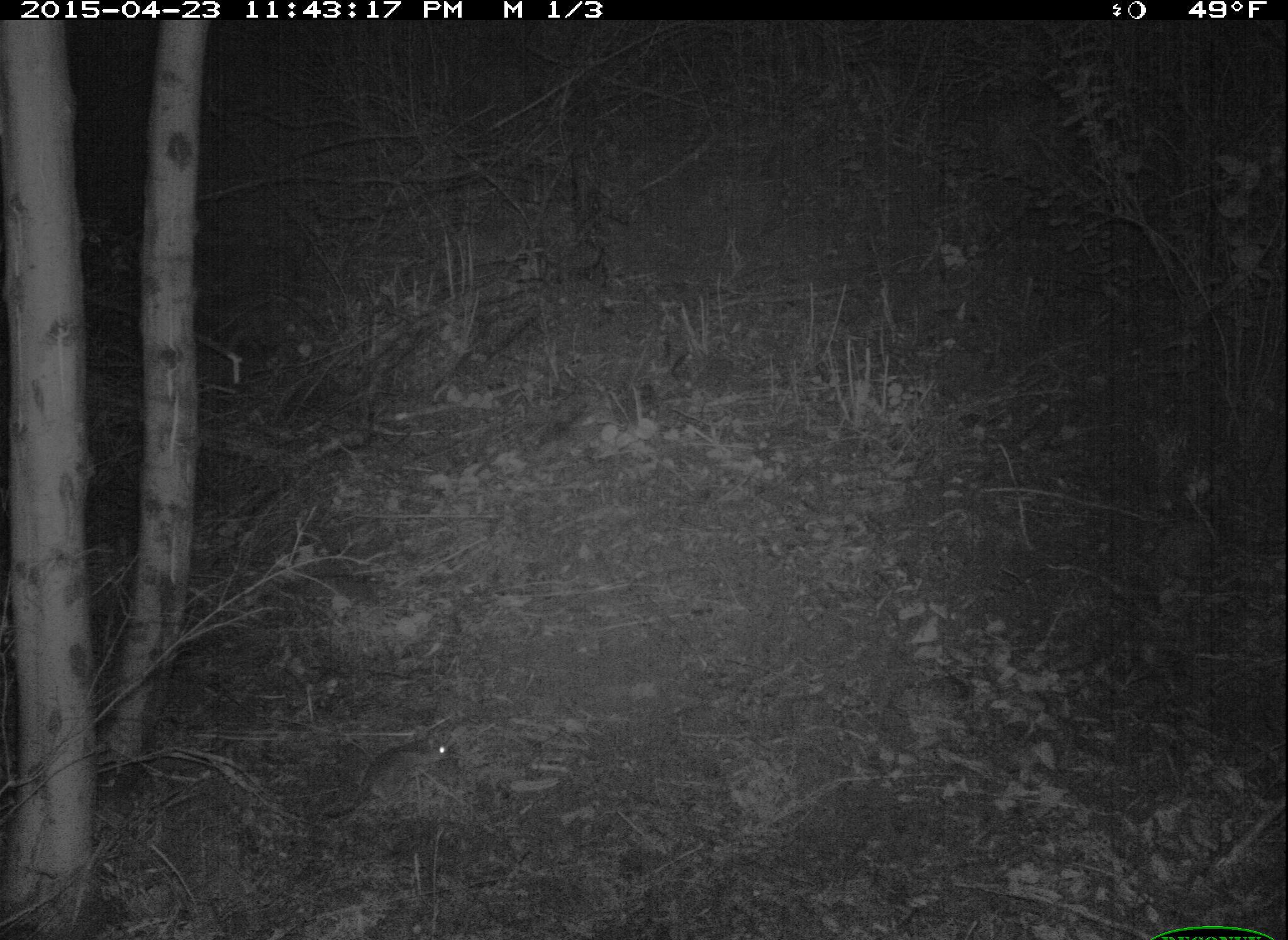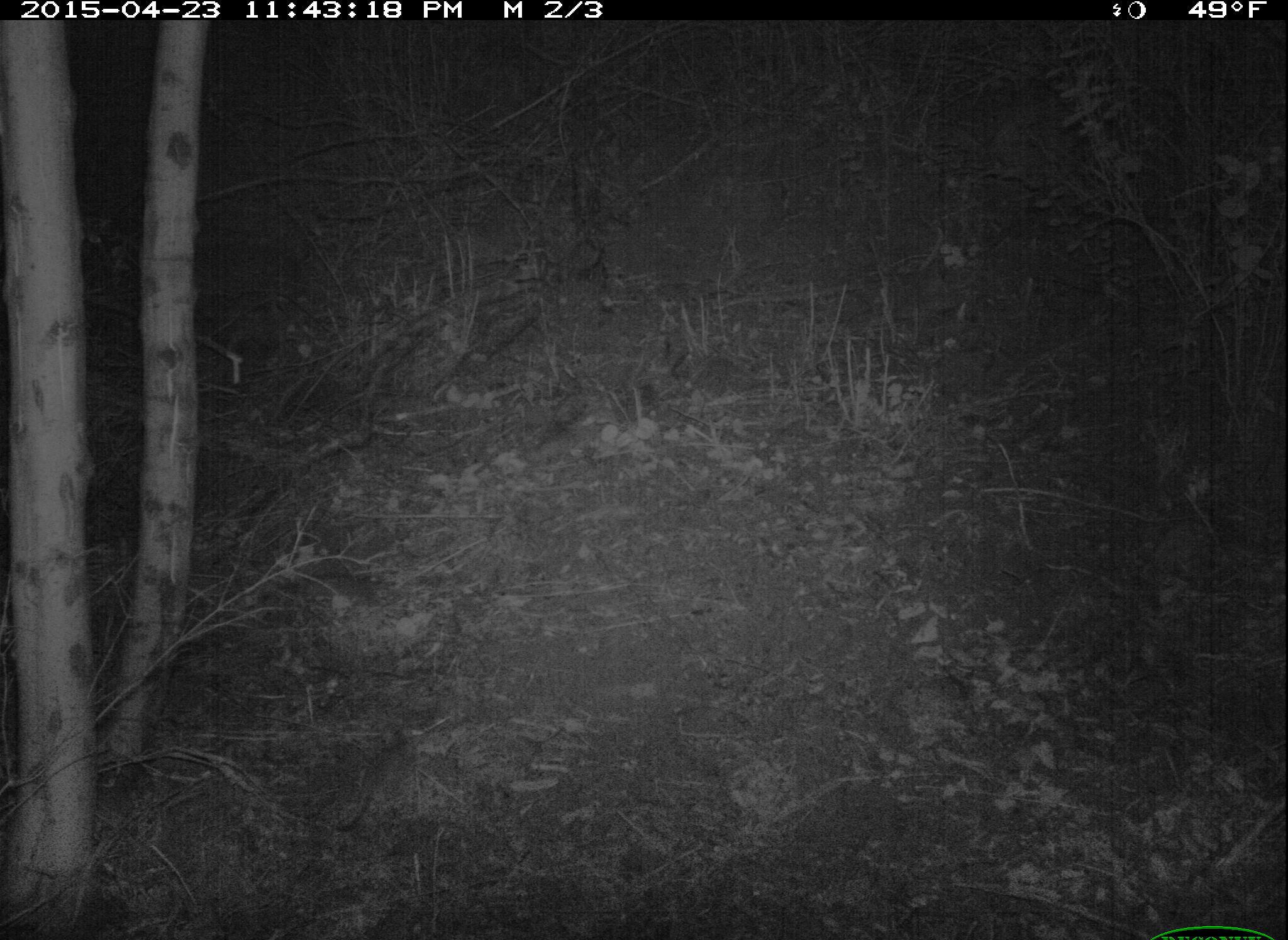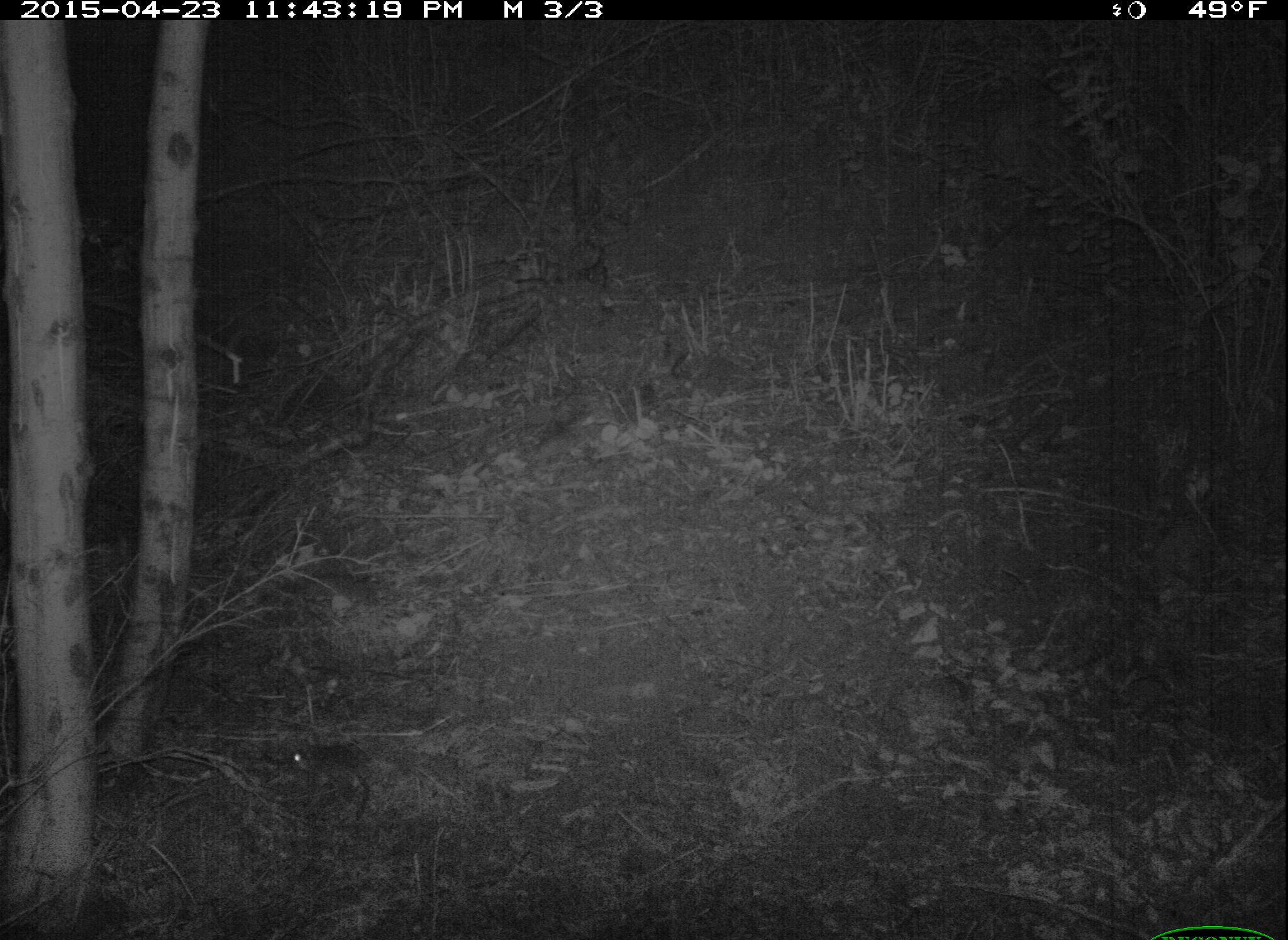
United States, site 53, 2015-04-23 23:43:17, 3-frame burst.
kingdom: Animalia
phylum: Chordata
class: Mammalia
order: Rodentia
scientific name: Rodentia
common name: rodent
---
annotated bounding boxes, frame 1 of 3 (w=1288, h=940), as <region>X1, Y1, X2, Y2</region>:
rodent: <region>280, 733, 455, 821</region>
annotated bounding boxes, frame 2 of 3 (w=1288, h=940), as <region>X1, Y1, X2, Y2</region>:
rodent: <region>334, 733, 412, 830</region>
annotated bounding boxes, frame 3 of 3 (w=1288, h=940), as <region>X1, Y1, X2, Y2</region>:
rodent: <region>291, 742, 372, 835</region>